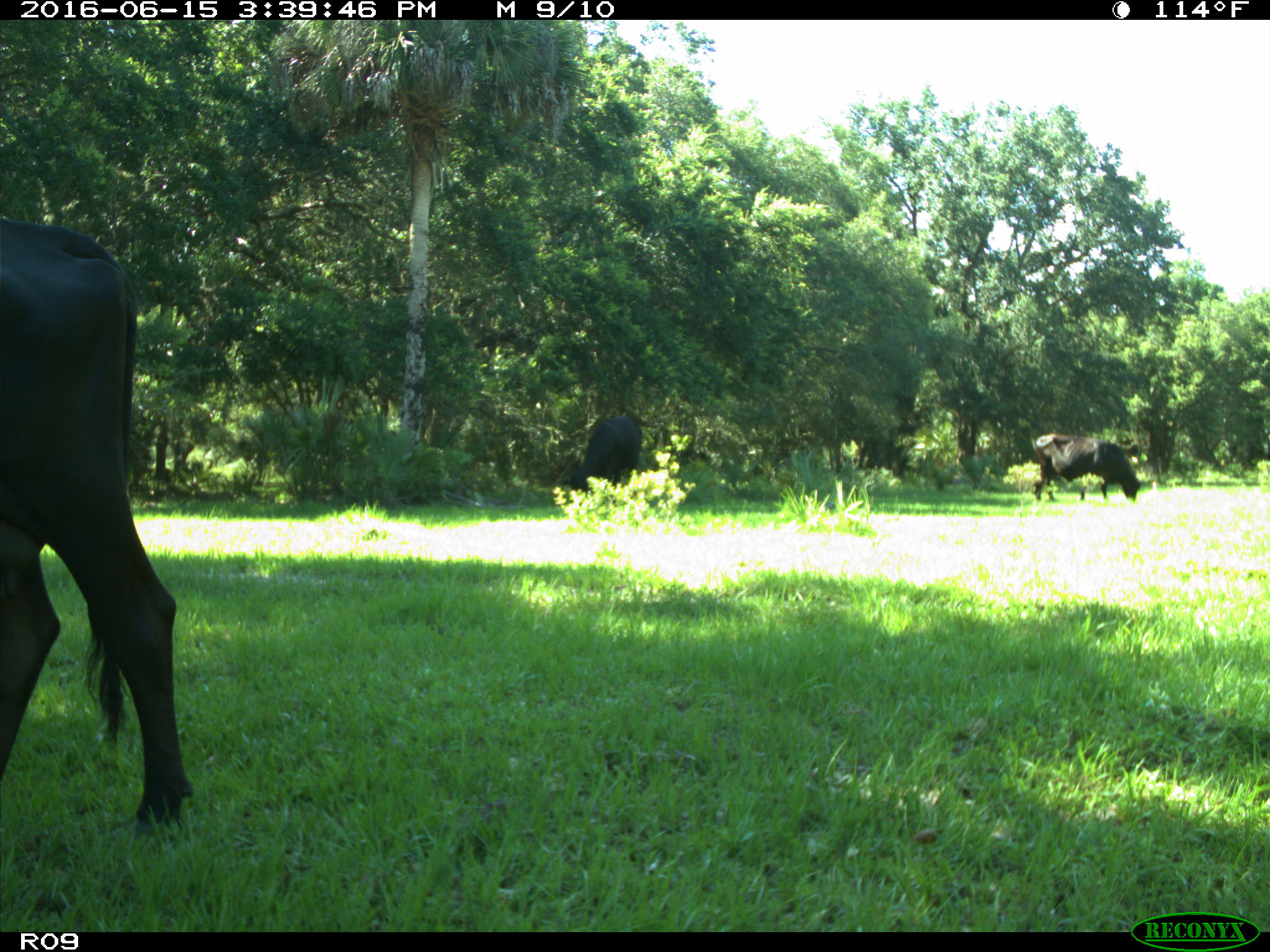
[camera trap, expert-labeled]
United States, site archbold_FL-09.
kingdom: Animalia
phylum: Chordata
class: Mammalia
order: Artiodactyla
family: Bovidae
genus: Bos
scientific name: Bos taurus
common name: domestic cow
Bos taurus (domestic cow).